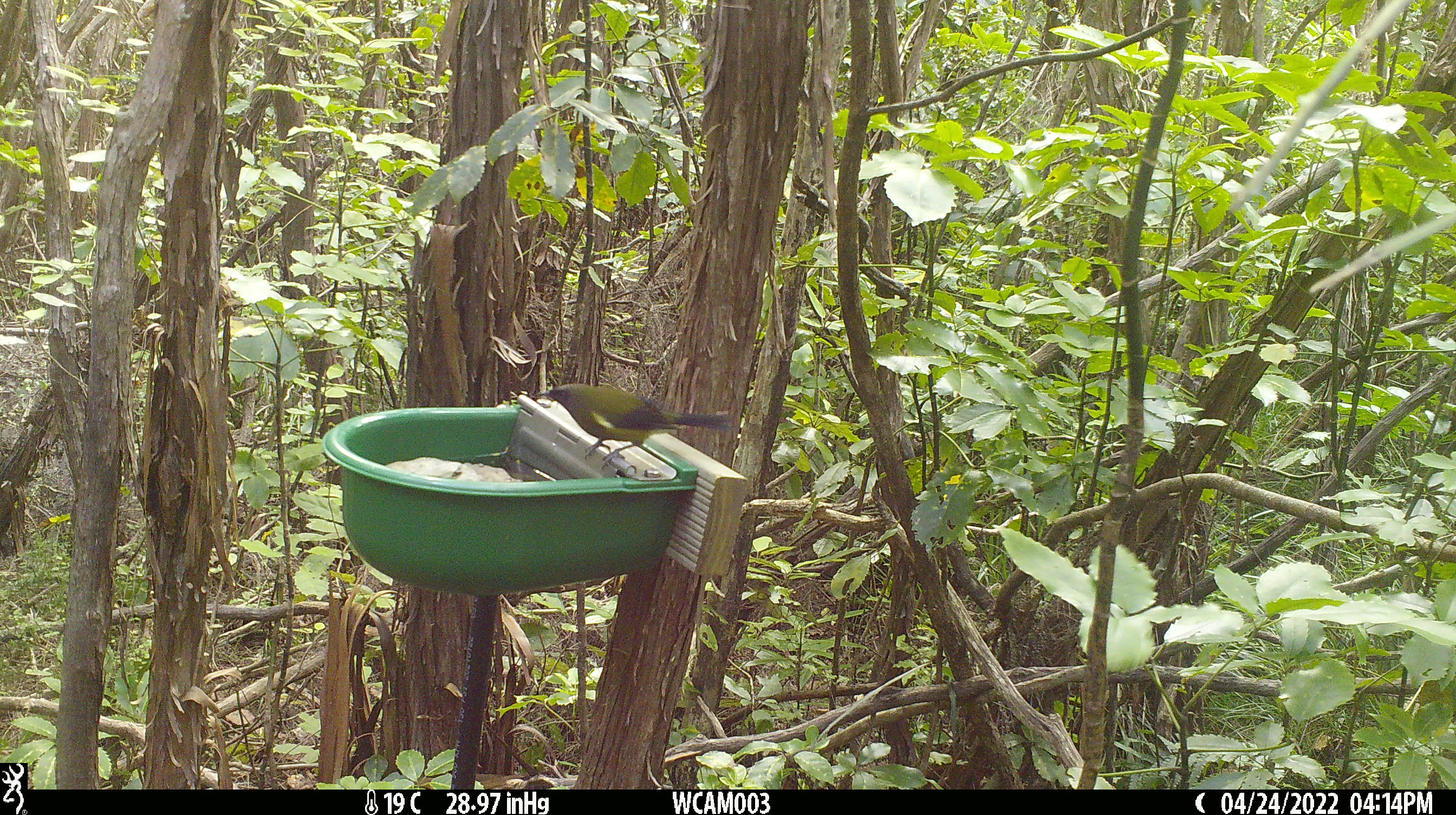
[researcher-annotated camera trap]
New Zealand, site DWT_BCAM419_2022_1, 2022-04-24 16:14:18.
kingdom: Animalia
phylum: Chordata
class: Aves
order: Passeriformes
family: Meliphagidae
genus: Anthornis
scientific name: Anthornis melanura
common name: new zealand bellbird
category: bellbird